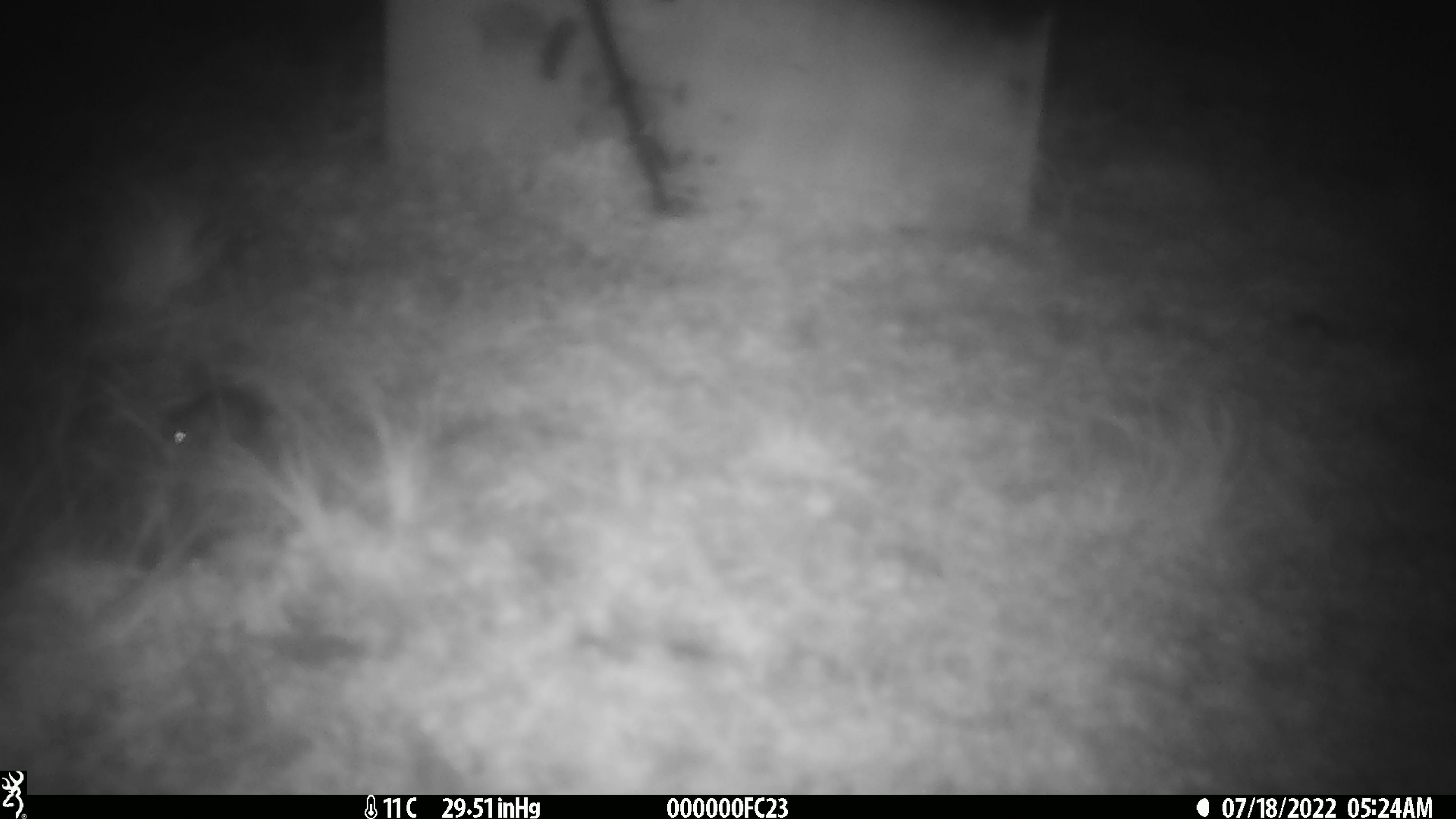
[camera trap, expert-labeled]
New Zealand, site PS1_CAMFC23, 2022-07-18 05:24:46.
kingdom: Animalia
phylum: Chordata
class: Mammalia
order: Rodentia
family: Muridae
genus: Mus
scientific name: Mus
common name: mouse